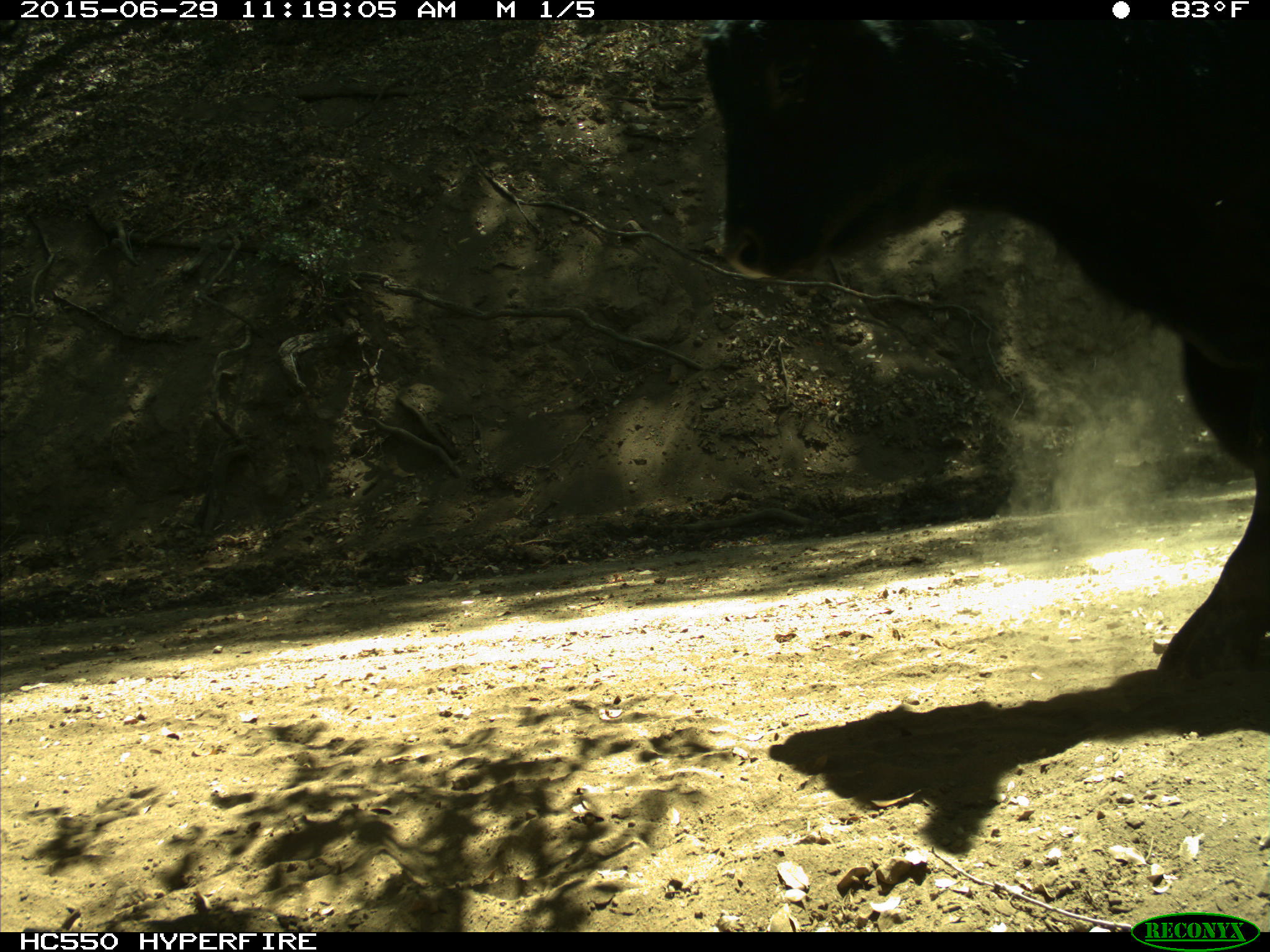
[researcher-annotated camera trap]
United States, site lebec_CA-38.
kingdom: Animalia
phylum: Chordata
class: Mammalia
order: Artiodactyla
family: Bovidae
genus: Bos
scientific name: Bos taurus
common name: domestic cow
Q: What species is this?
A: Bos taurus (domestic cow).